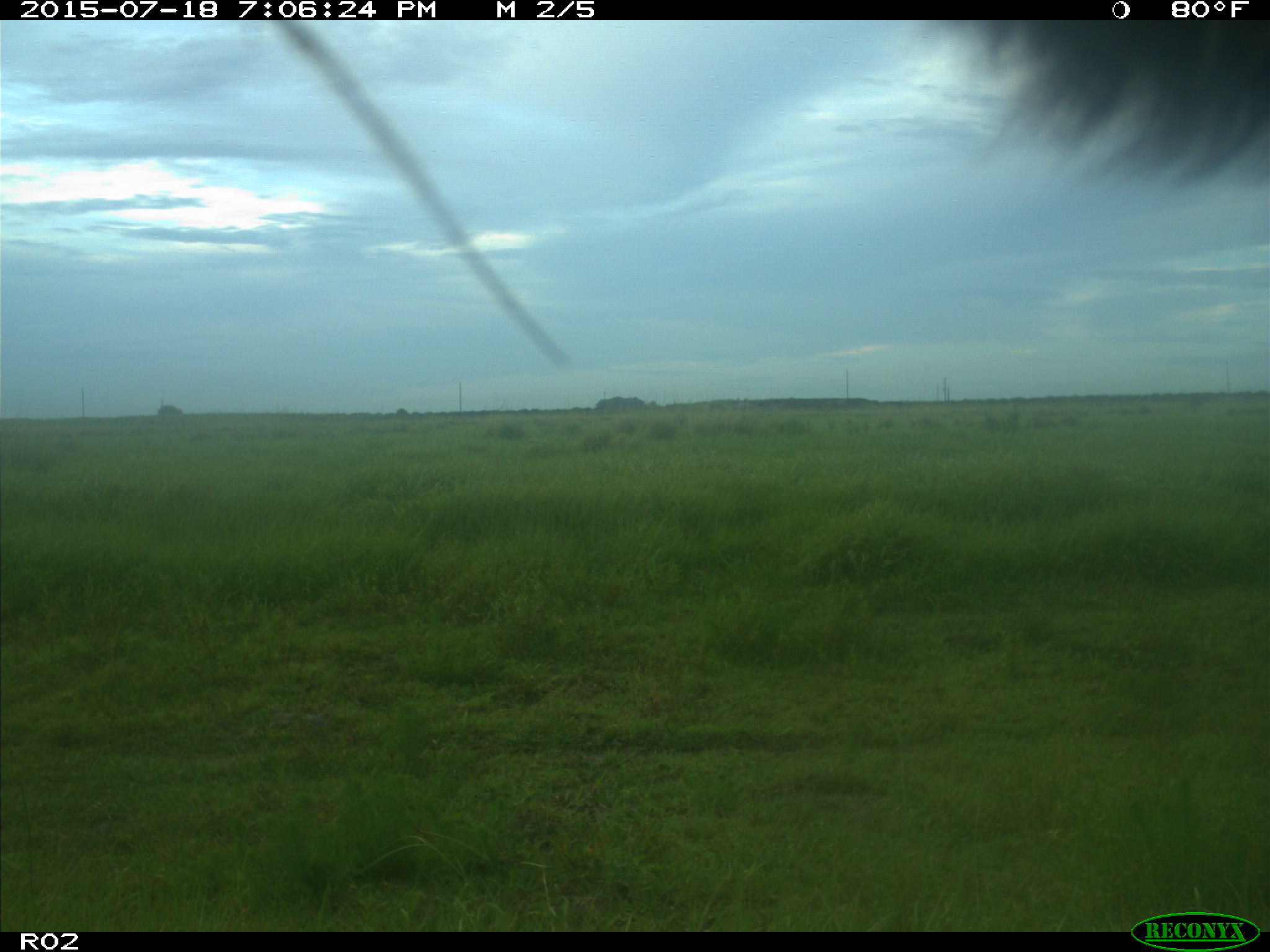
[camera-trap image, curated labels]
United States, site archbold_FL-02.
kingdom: Animalia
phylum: Chordata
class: Mammalia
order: Artiodactyla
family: Bovidae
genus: Bos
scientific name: Bos taurus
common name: domestic cow